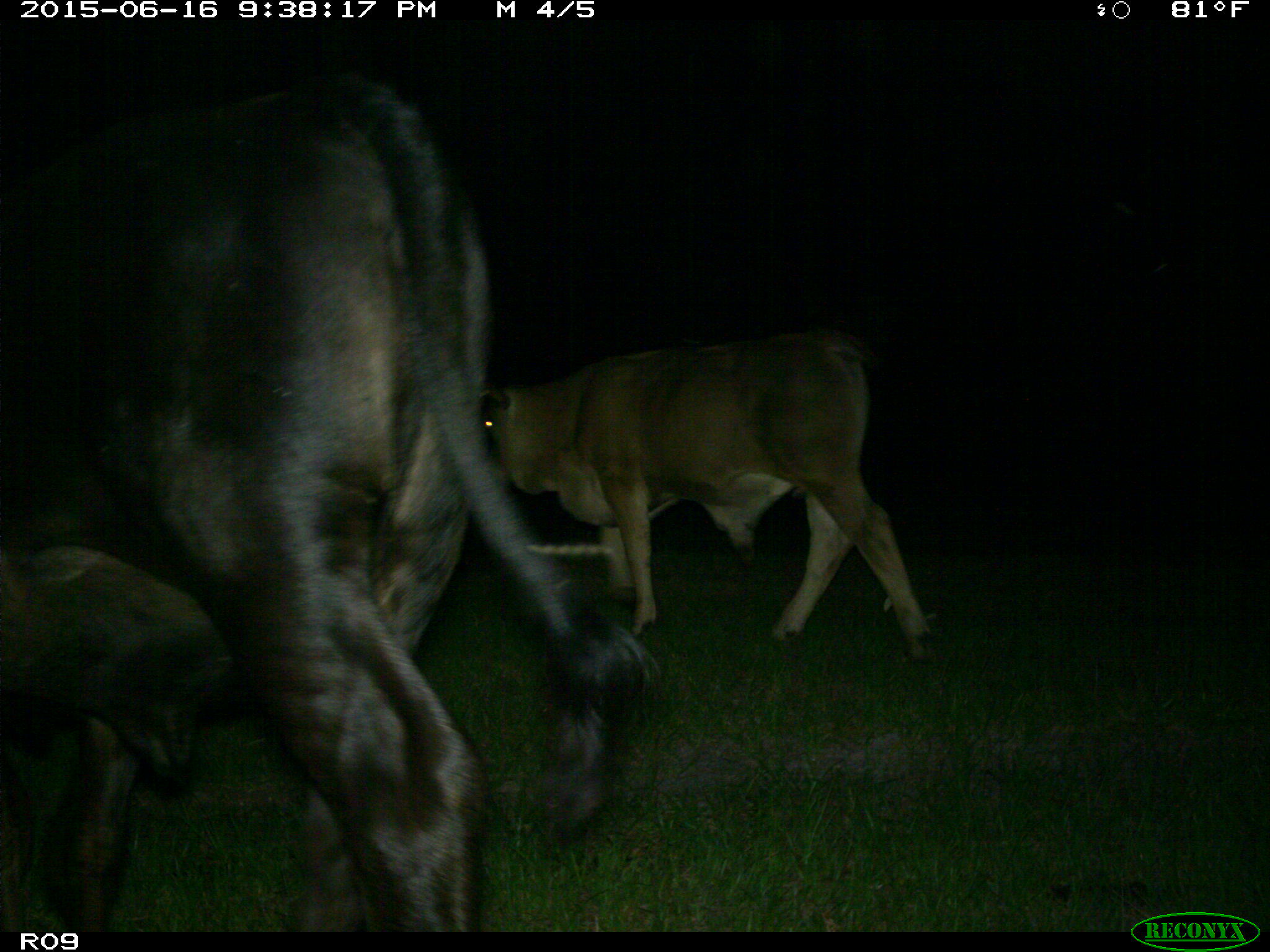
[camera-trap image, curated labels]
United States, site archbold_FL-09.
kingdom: Animalia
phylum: Chordata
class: Mammalia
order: Artiodactyla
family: Bovidae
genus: Bos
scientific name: Bos taurus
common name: domestic cow